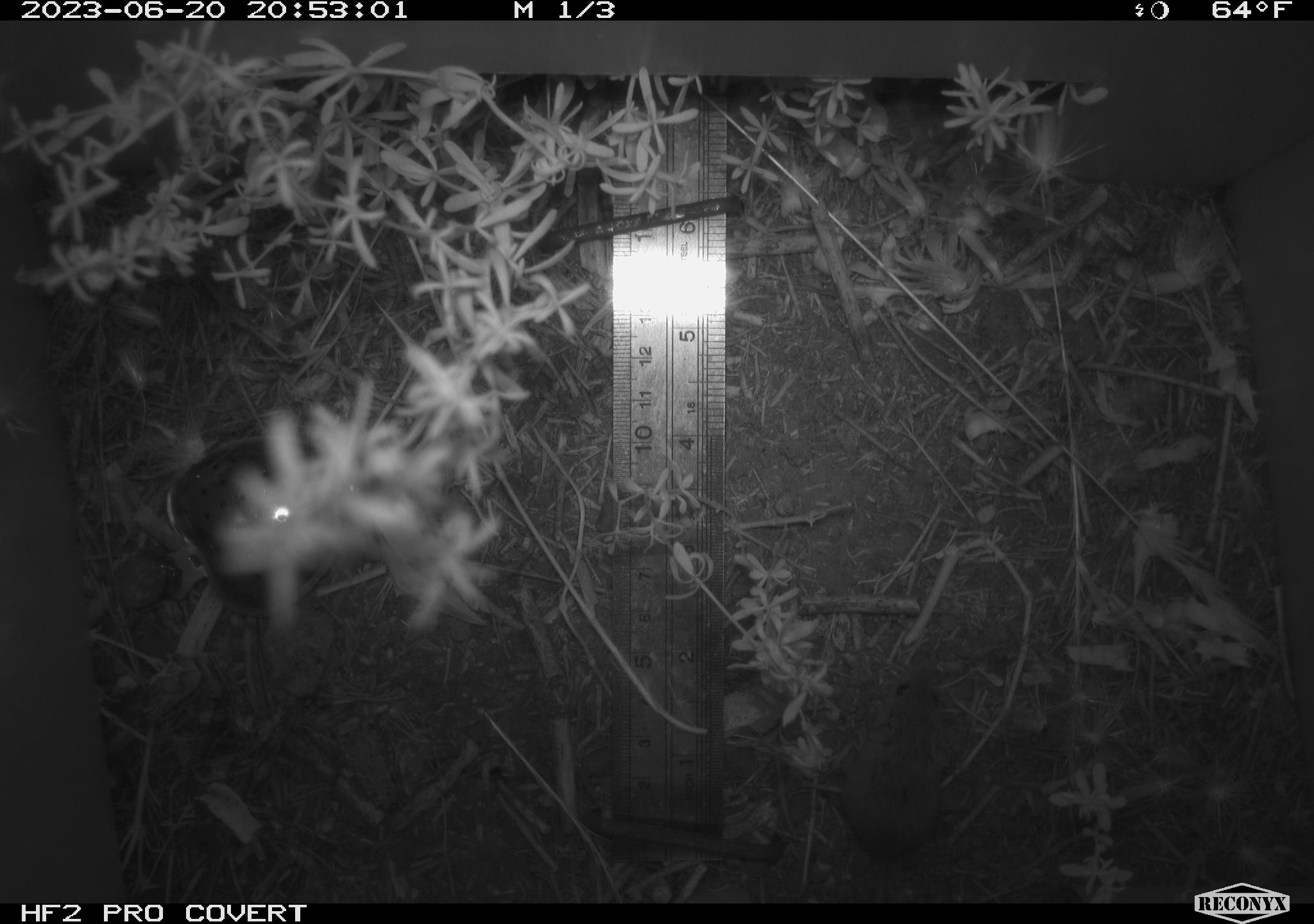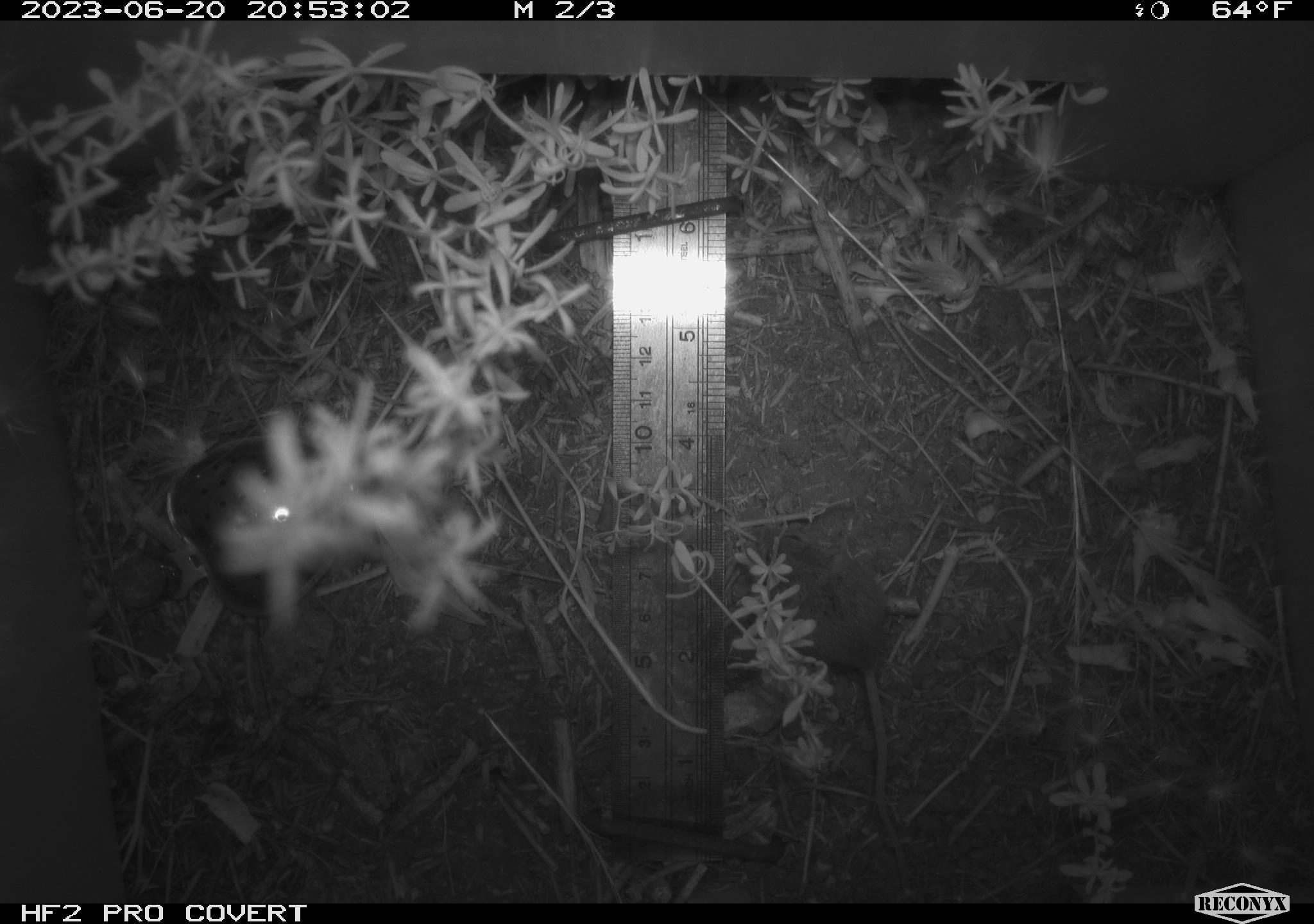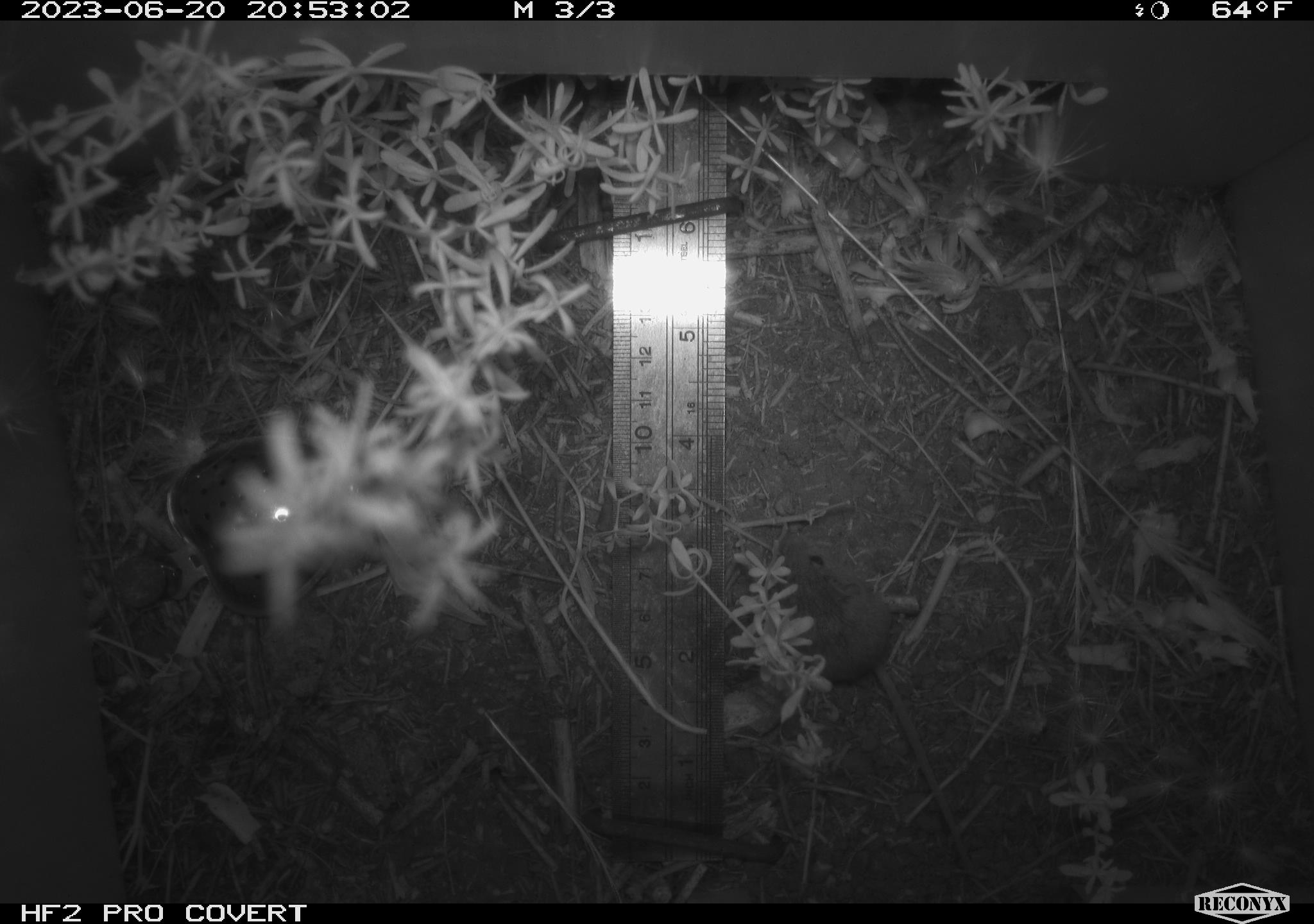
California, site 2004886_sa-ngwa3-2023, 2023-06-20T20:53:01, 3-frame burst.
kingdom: Animalia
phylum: Chordata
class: Mammalia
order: Rodentia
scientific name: Rodentia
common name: mouse species